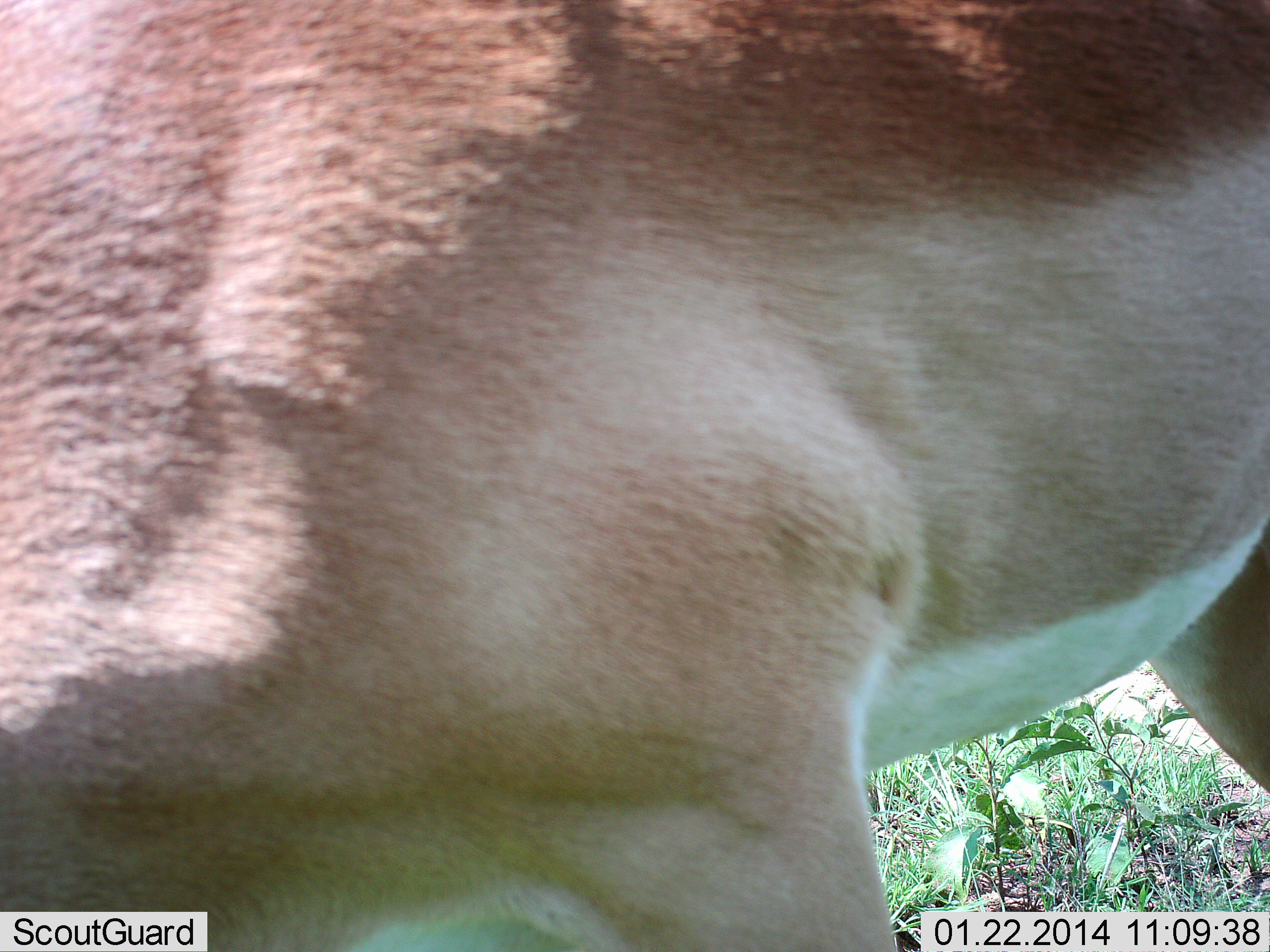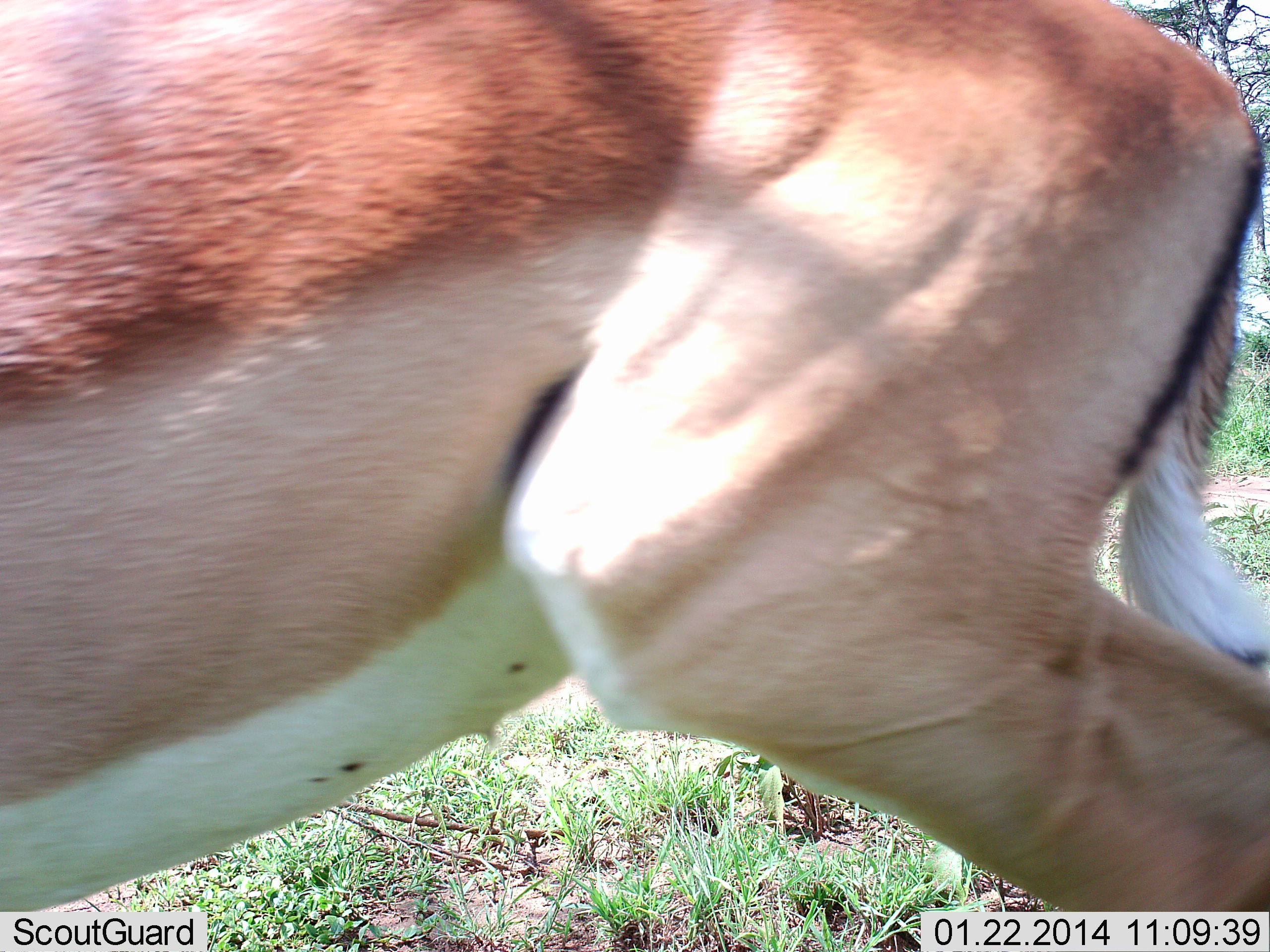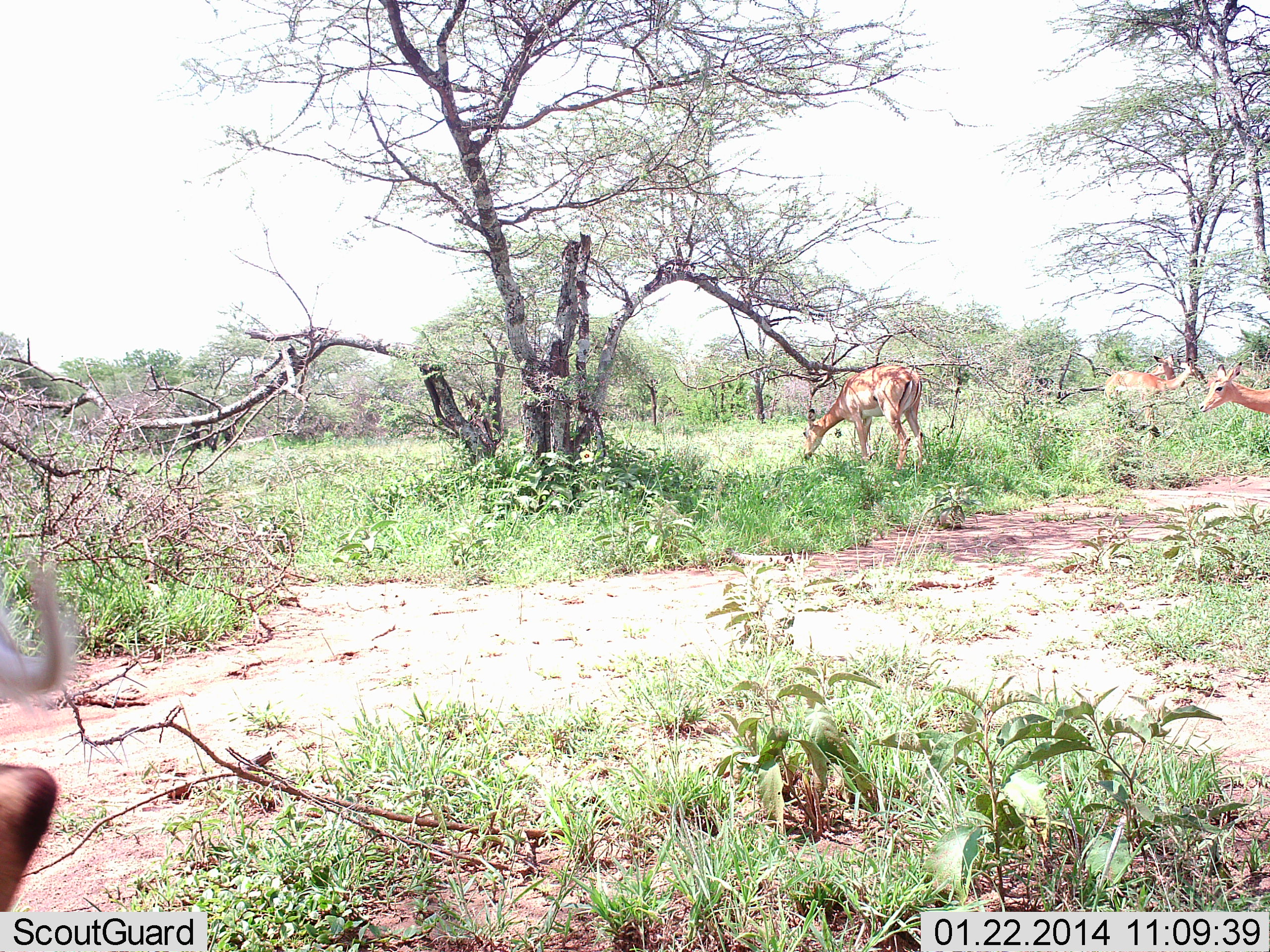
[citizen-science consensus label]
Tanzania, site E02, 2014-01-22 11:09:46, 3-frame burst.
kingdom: Animalia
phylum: Chordata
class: Mammalia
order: Artiodactyla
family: Bovidae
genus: Aepyceros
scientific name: Aepyceros melampus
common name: impala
Impala (Aepyceros melampus), count 5. Behavior (volunteer vote fractions): standing 80%, resting 10%, moving 80%, interacting 10%. Young present (vote fraction): 0%. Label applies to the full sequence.